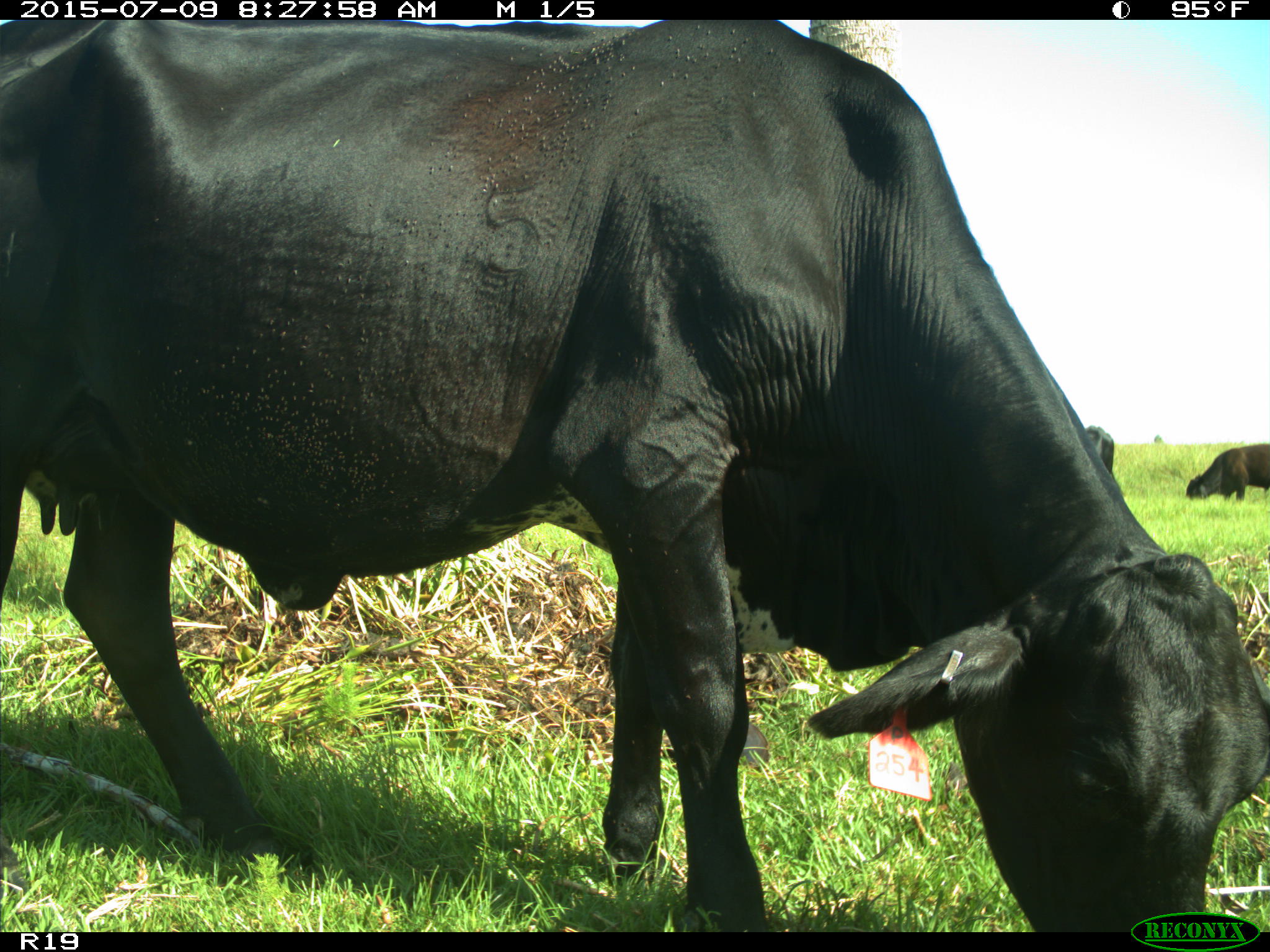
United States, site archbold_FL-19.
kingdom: Animalia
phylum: Chordata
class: Mammalia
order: Artiodactyla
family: Bovidae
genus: Bos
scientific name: Bos taurus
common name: domestic cow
Bos taurus (domestic cow).